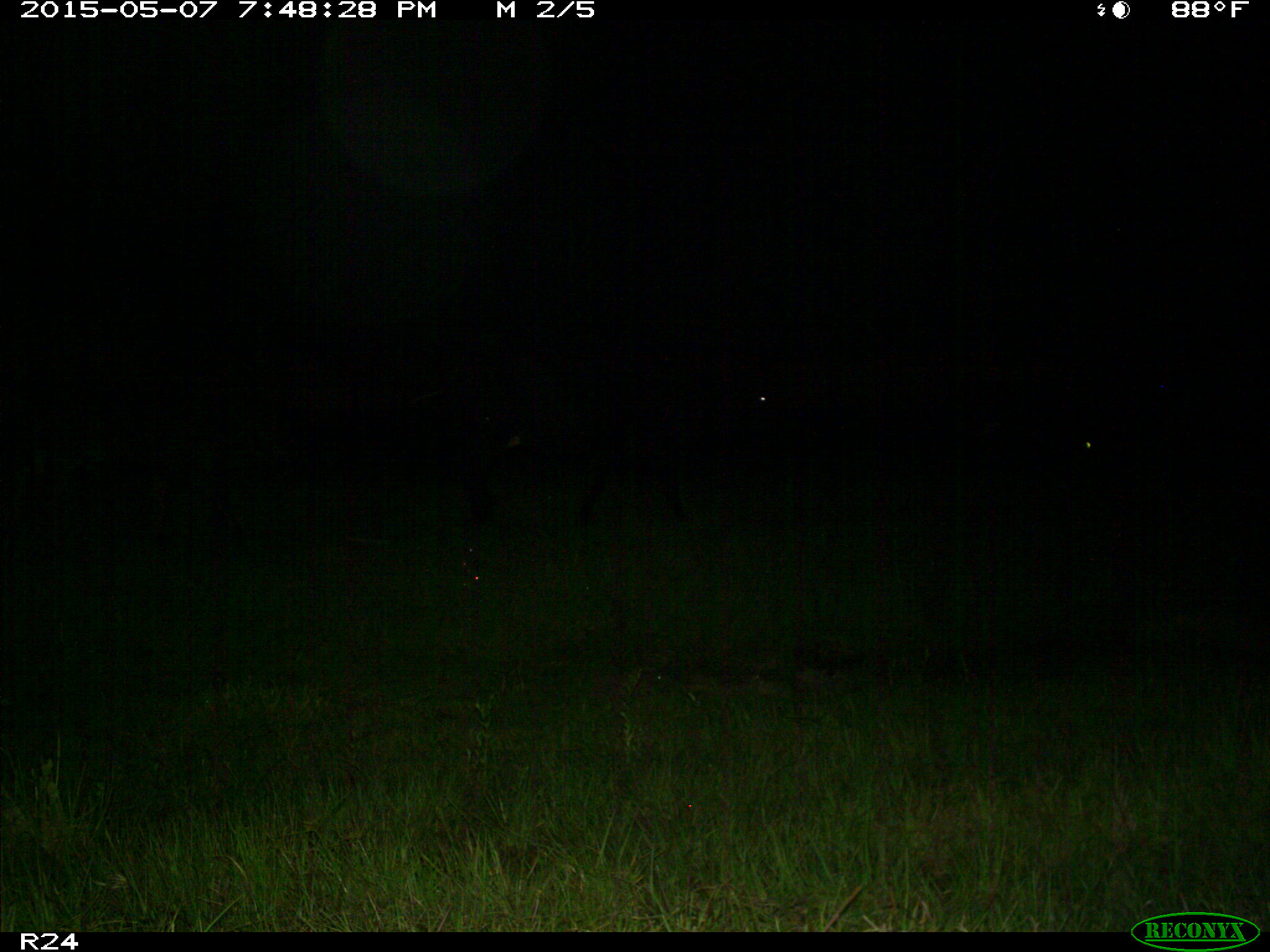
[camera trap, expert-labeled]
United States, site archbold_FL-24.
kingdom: Animalia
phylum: Chordata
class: Mammalia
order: Artiodactyla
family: Bovidae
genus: Bos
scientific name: Bos taurus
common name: domestic cow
Bos taurus (domestic cow).